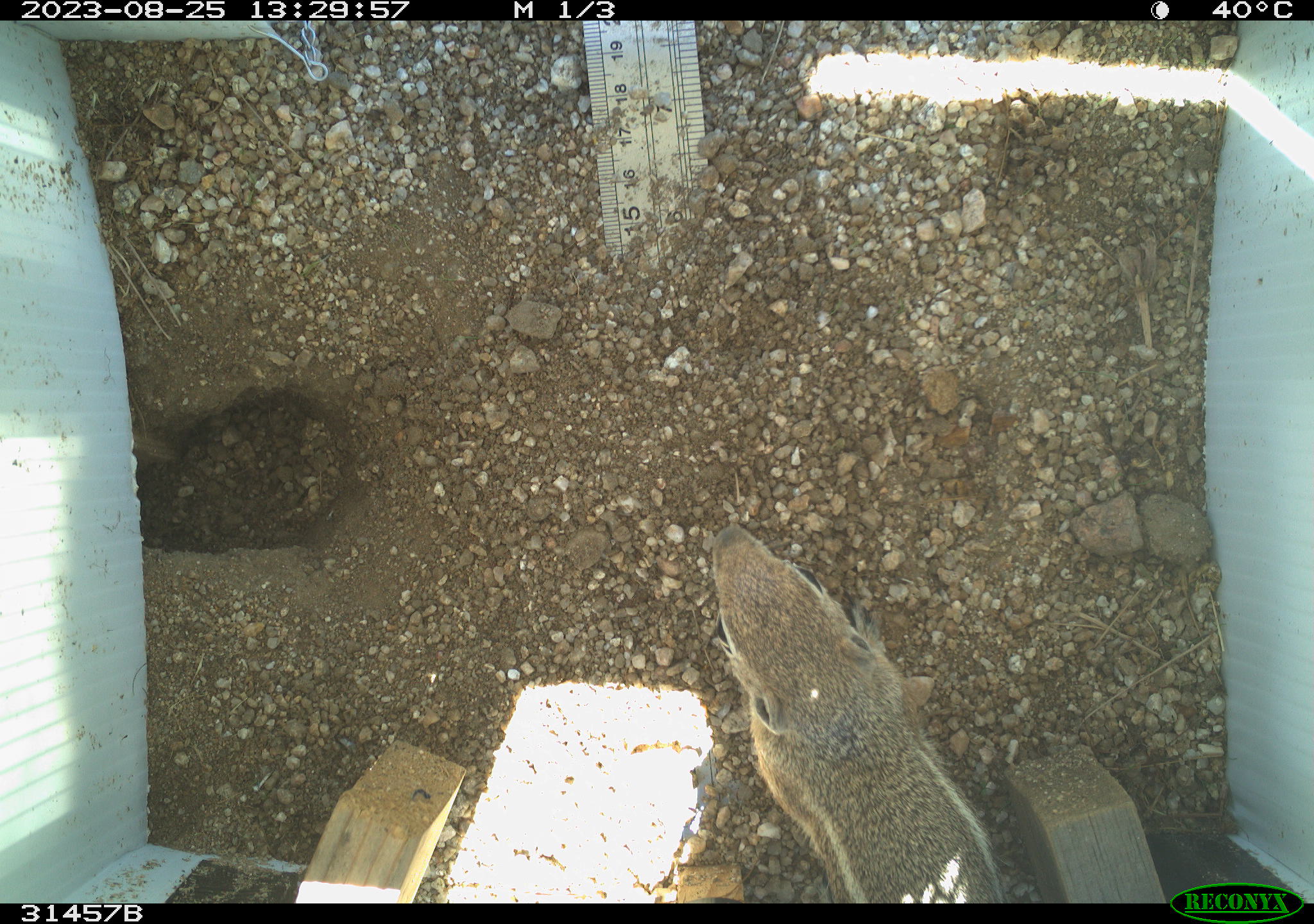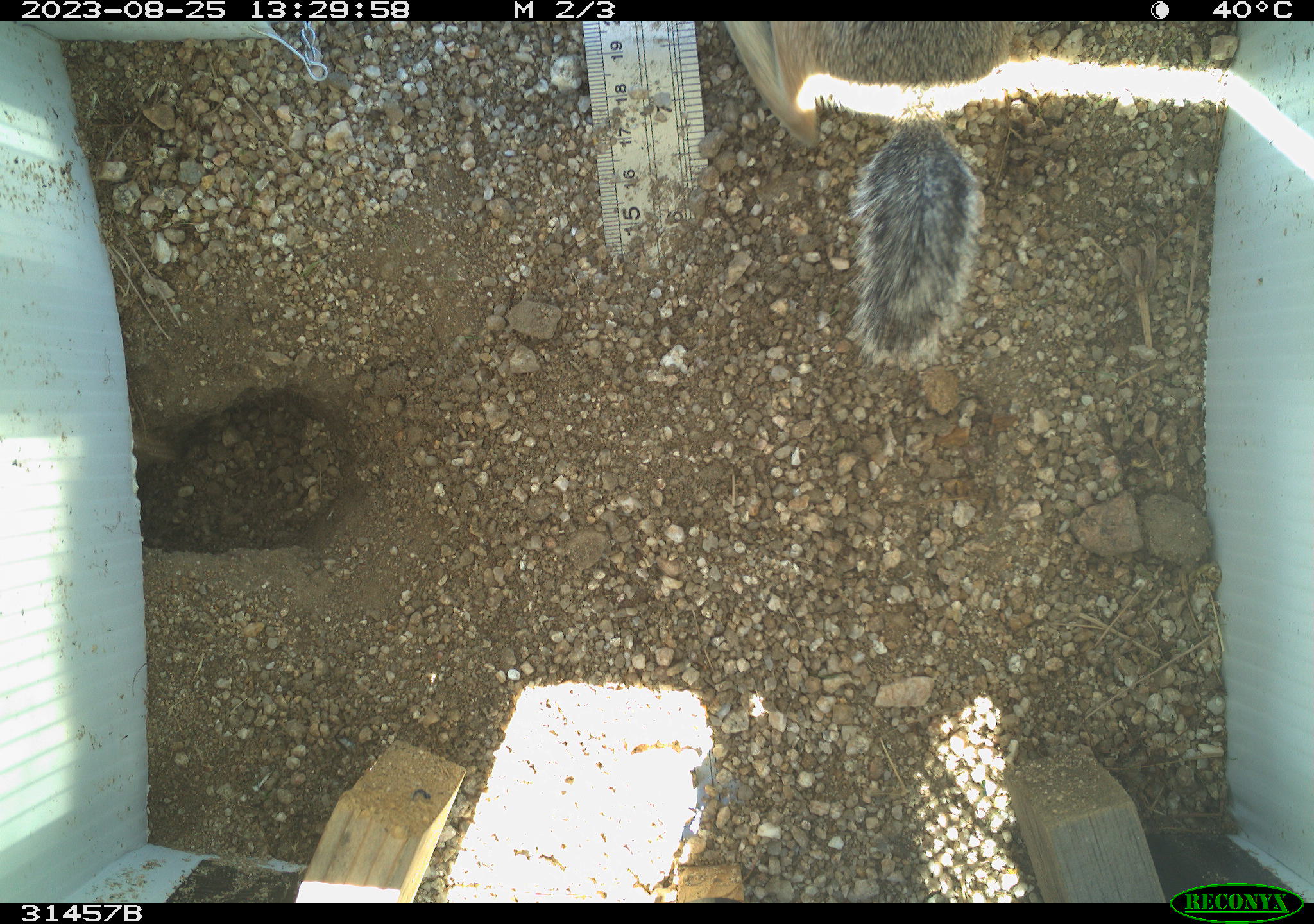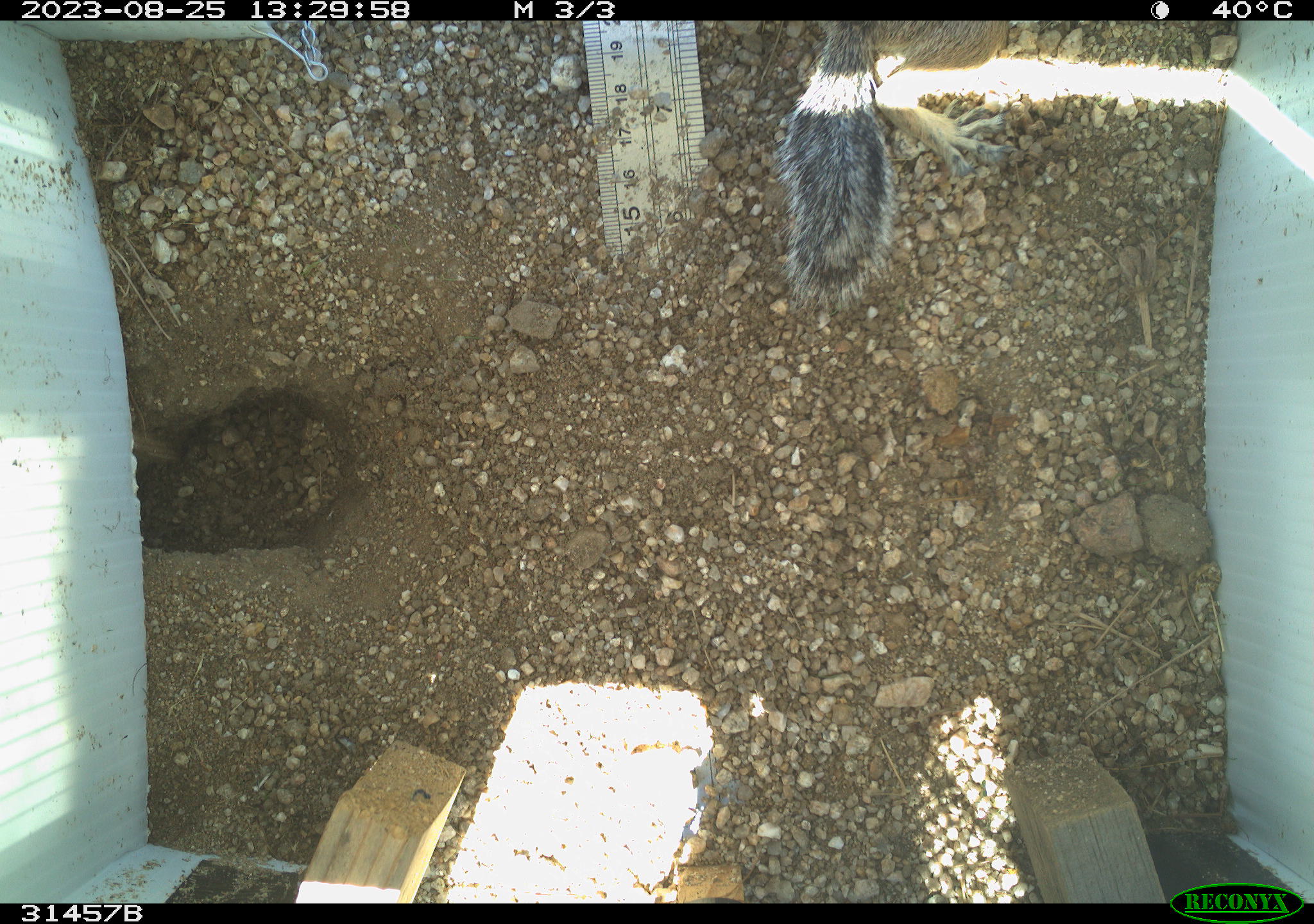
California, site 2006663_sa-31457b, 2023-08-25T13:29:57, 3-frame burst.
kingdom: Animalia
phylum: Chordata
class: Mammalia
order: Rodentia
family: Sciuridae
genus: Ammospermophilus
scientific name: Ammospermophilus leucurus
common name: white-tailed antelope squirrel